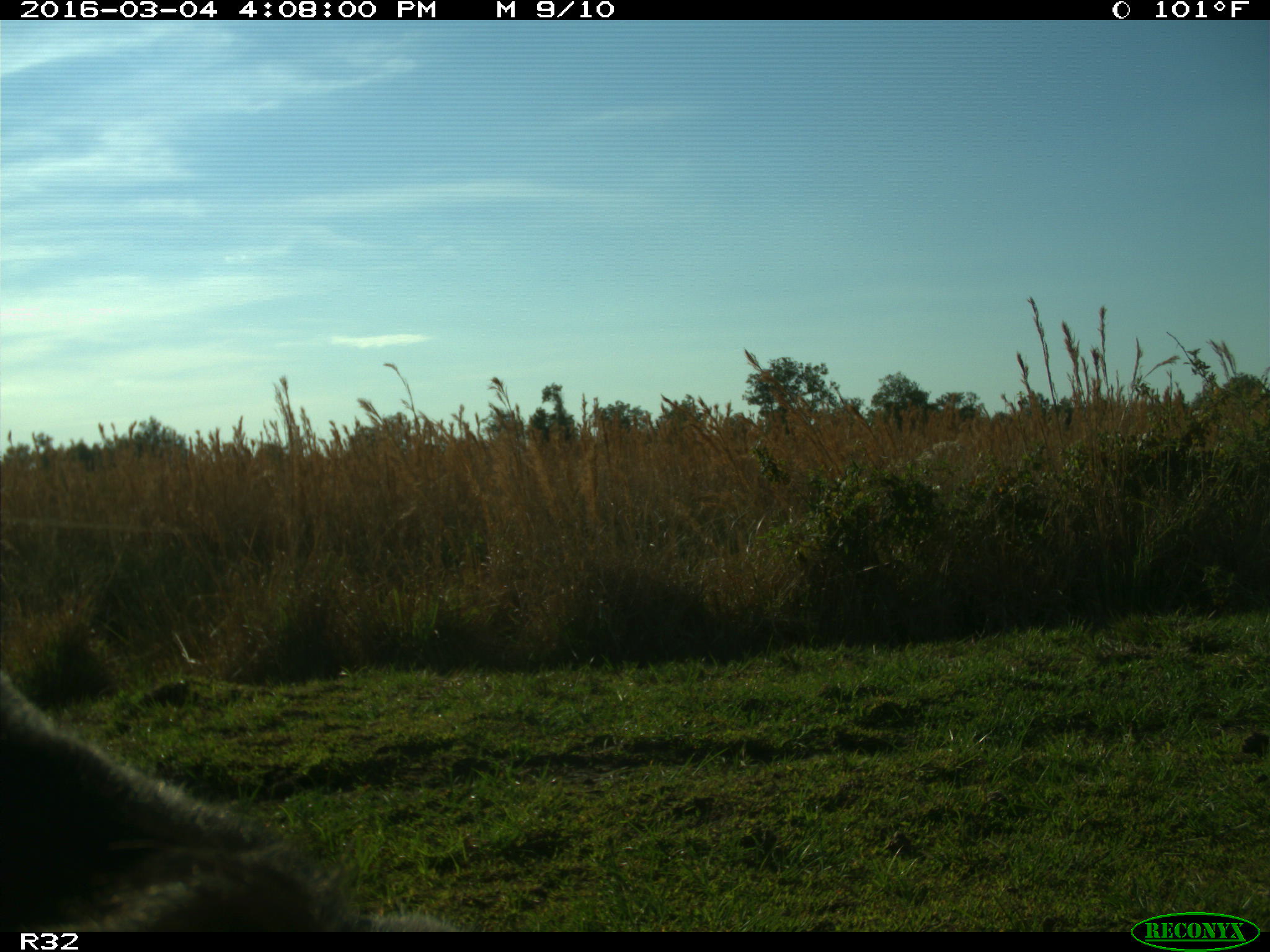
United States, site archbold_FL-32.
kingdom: Animalia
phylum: Chordata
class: Mammalia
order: Artiodactyla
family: Bovidae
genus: Bos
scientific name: Bos taurus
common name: domestic cow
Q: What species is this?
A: Bos taurus (domestic cow).